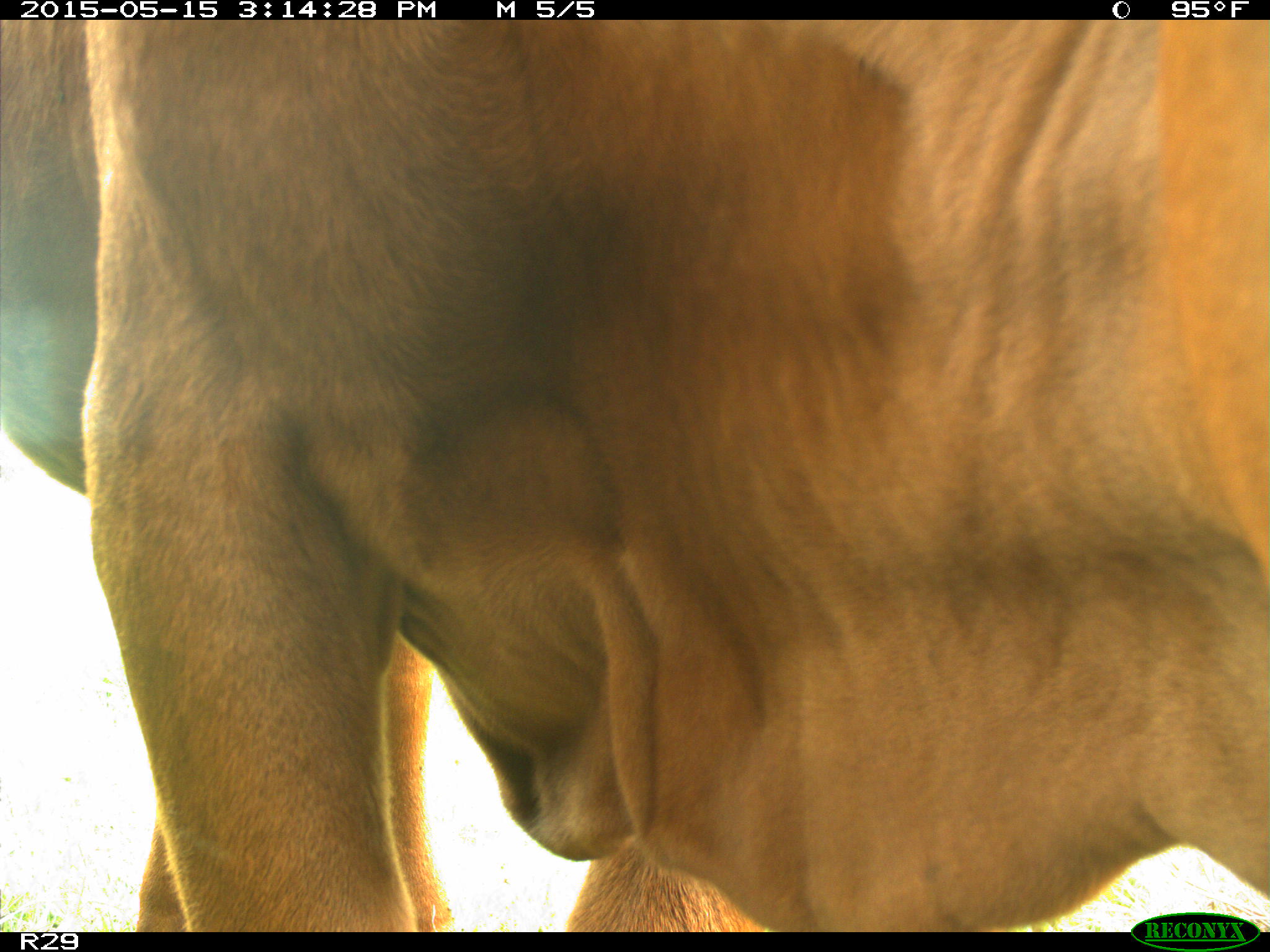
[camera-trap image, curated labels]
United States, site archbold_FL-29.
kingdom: Animalia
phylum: Chordata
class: Mammalia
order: Artiodactyla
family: Bovidae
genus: Bos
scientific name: Bos taurus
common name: domestic cow